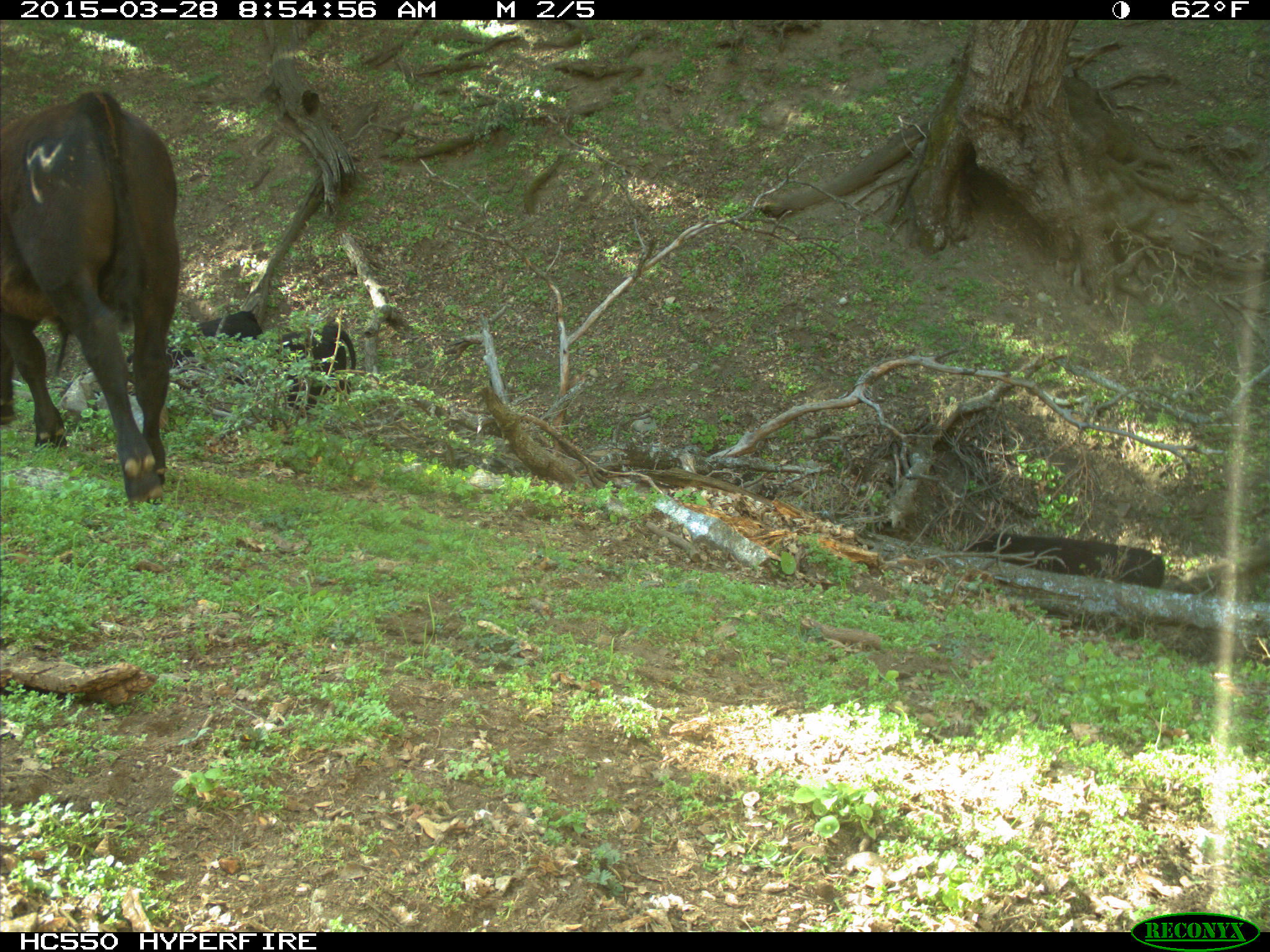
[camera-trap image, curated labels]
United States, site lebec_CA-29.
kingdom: Animalia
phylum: Chordata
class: Mammalia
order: Artiodactyla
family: Bovidae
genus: Bos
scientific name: Bos taurus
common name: domestic cow